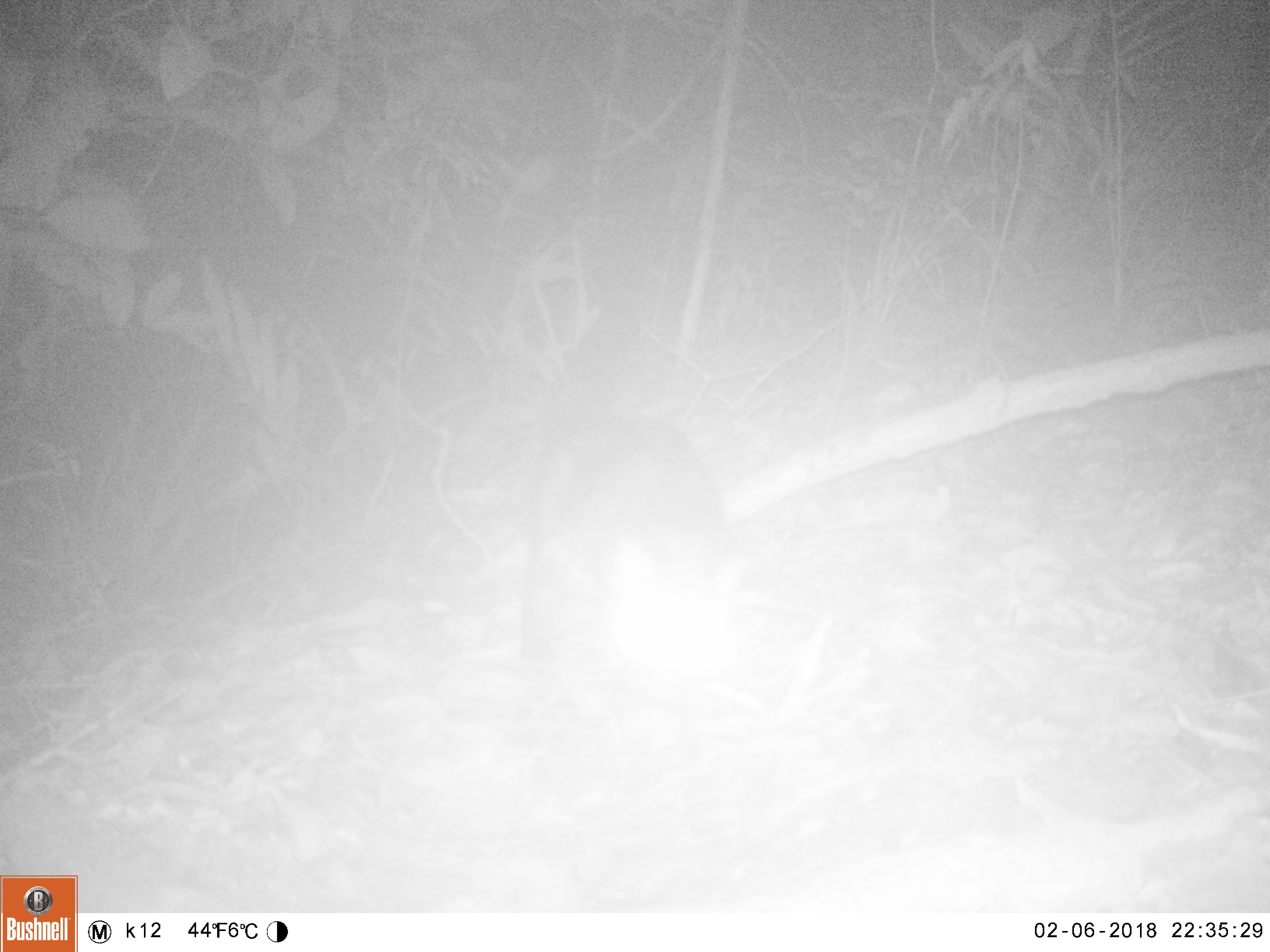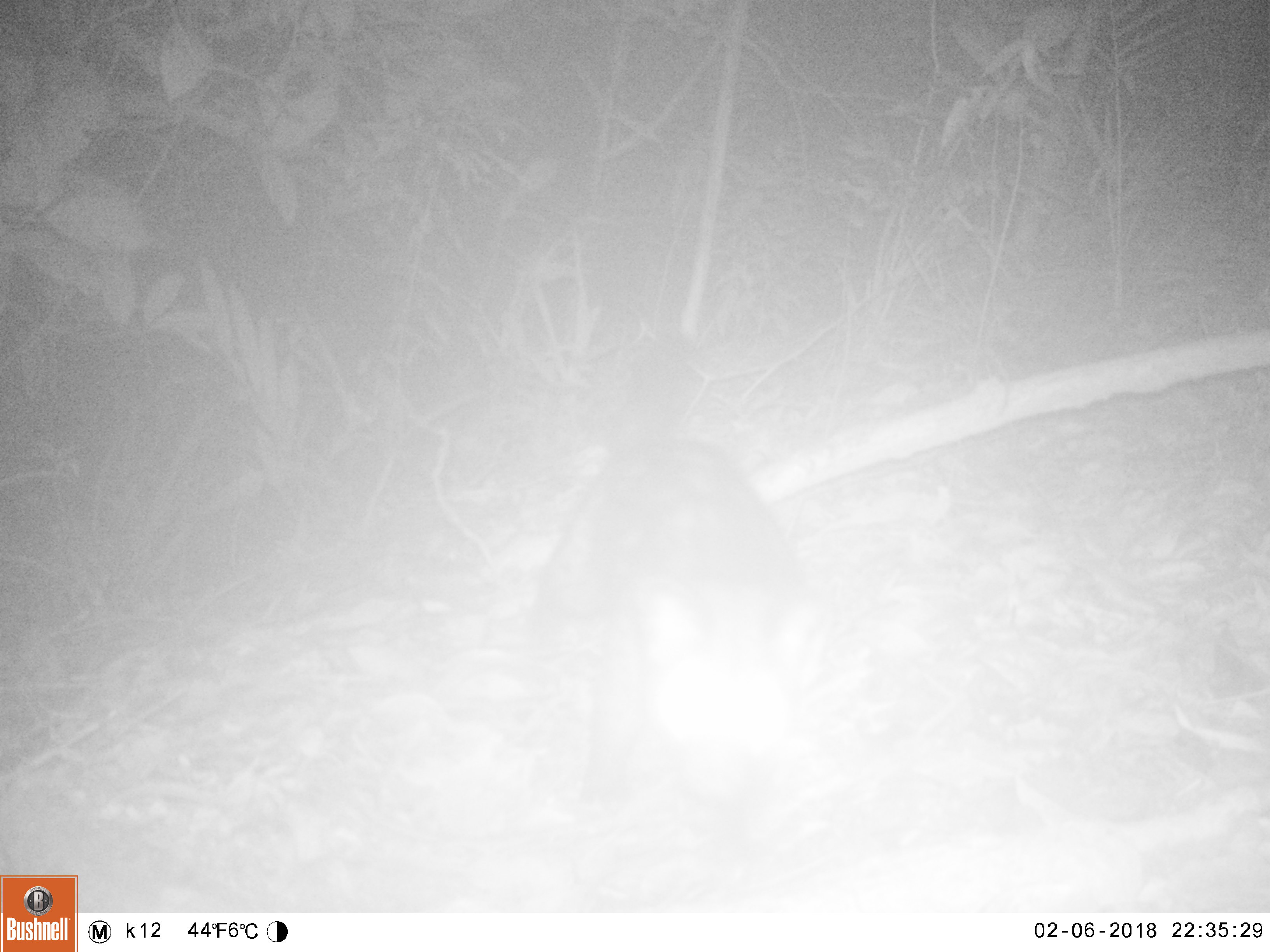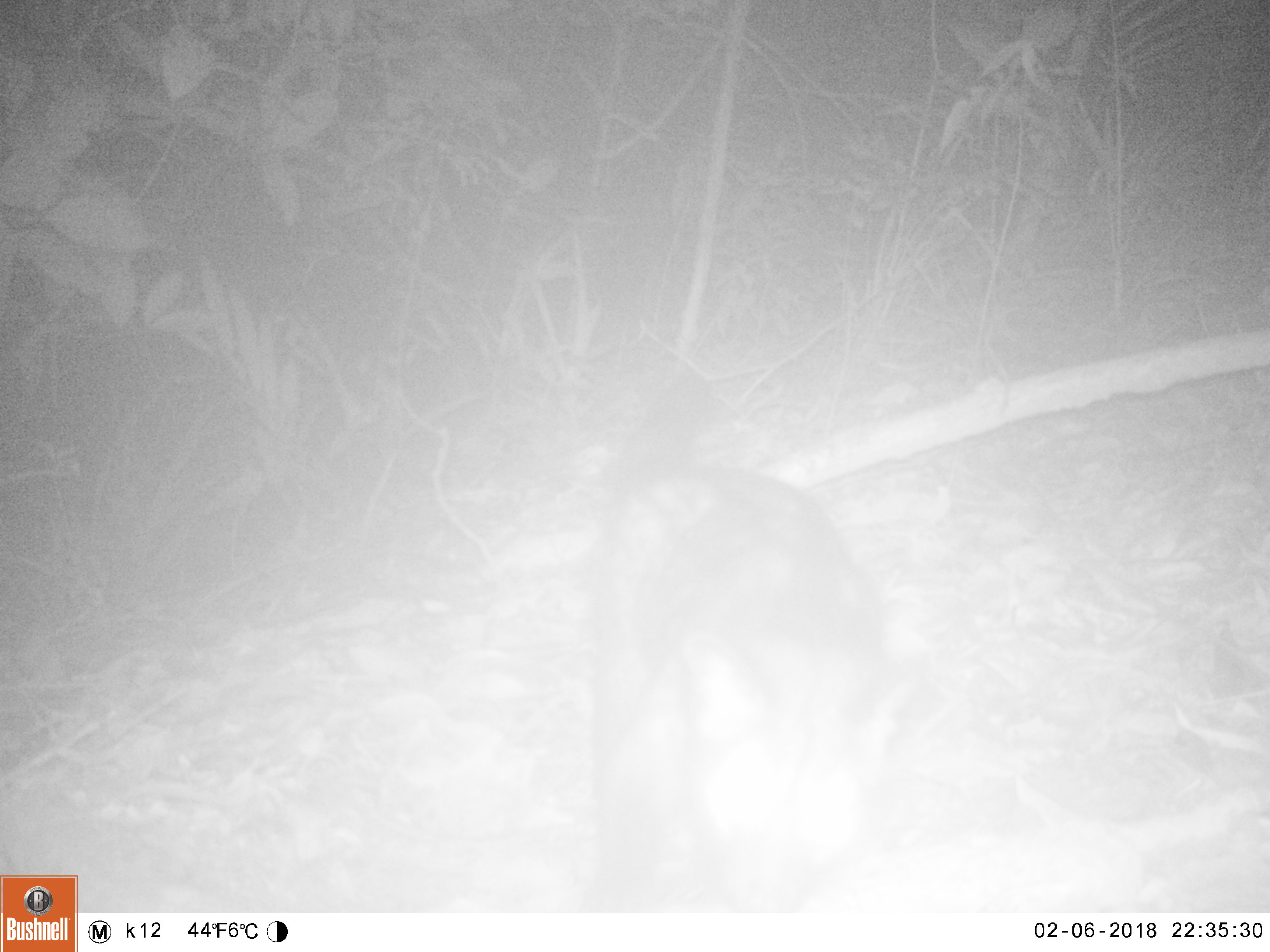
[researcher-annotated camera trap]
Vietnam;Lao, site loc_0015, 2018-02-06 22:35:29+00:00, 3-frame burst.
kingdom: Animalia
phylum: Chordata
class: Mammalia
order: Carnivora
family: Viverridae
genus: Paradoxurus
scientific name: Paradoxurus hermaphroditus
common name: common palm civet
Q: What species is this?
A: Common palm civet (Paradoxurus hermaphroditus).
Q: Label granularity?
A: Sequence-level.